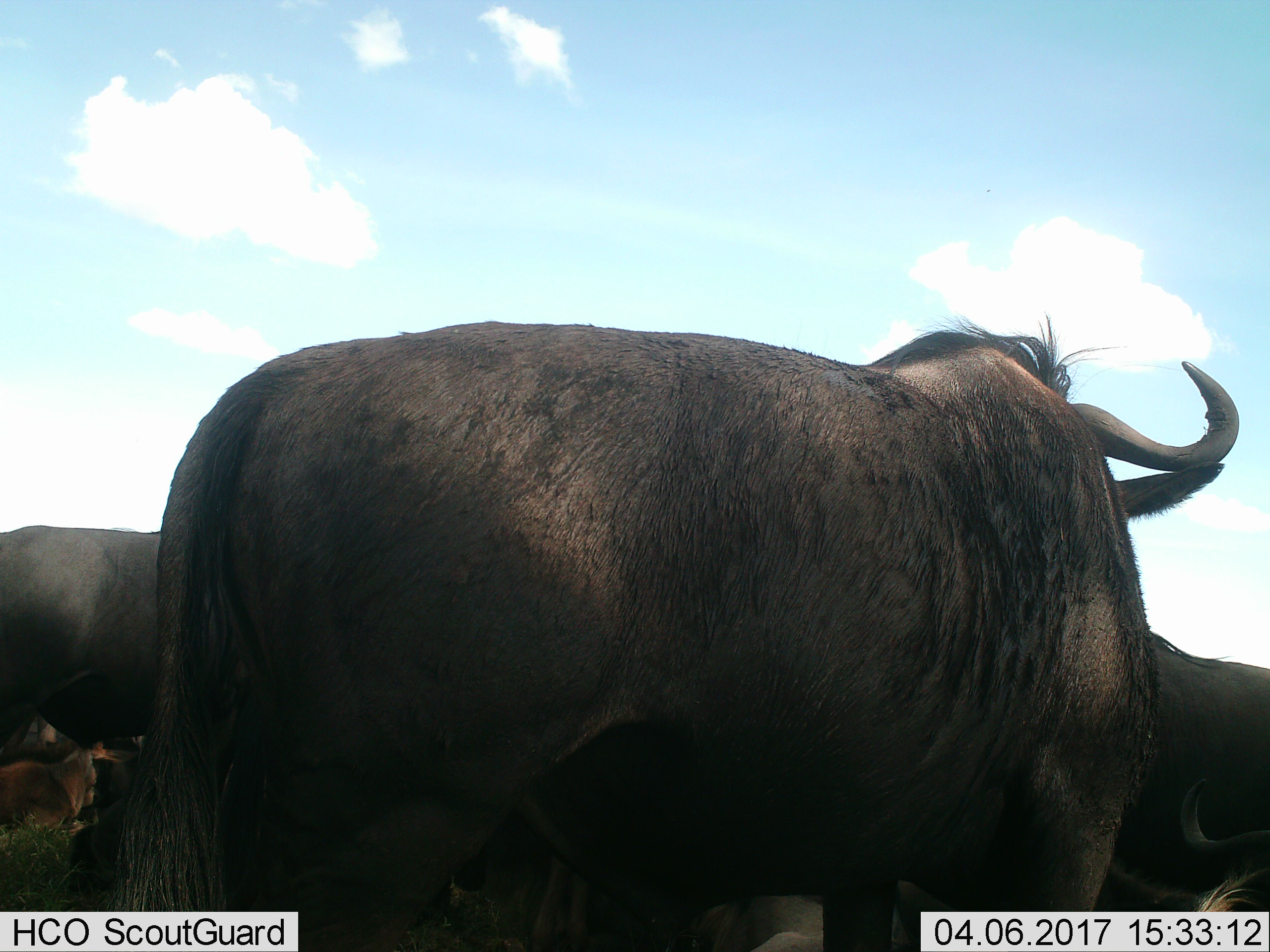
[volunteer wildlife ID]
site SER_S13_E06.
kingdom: Animalia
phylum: Chordata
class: Mammalia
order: Artiodactyla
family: Bovidae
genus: Connochaetes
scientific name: Connochaetes taurinus taurinus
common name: blue wildebeest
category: wildebeestblue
Wildebeestblue (blue wildebeest) (Connochaetes taurinus taurinus), count 5. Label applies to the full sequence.